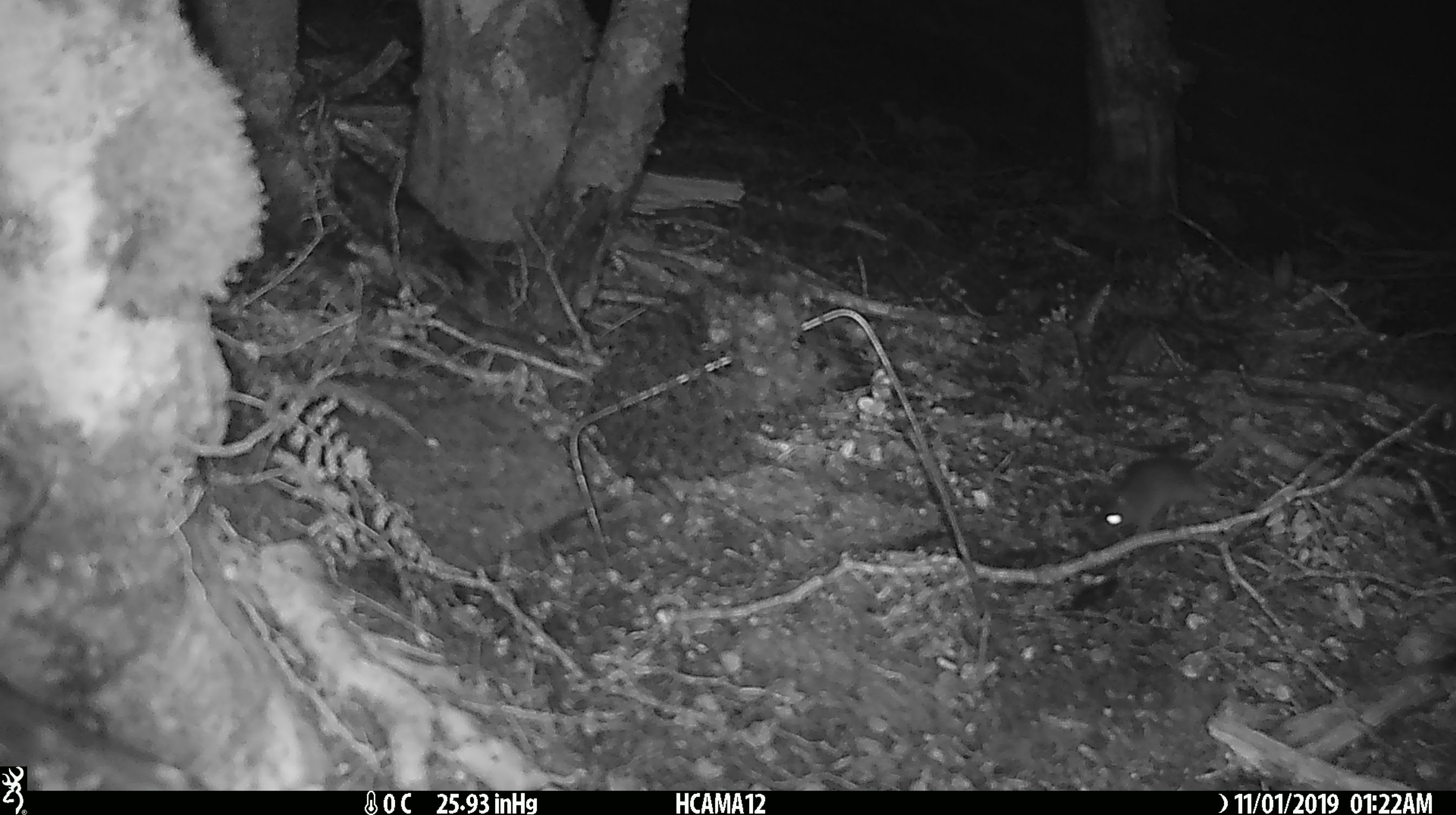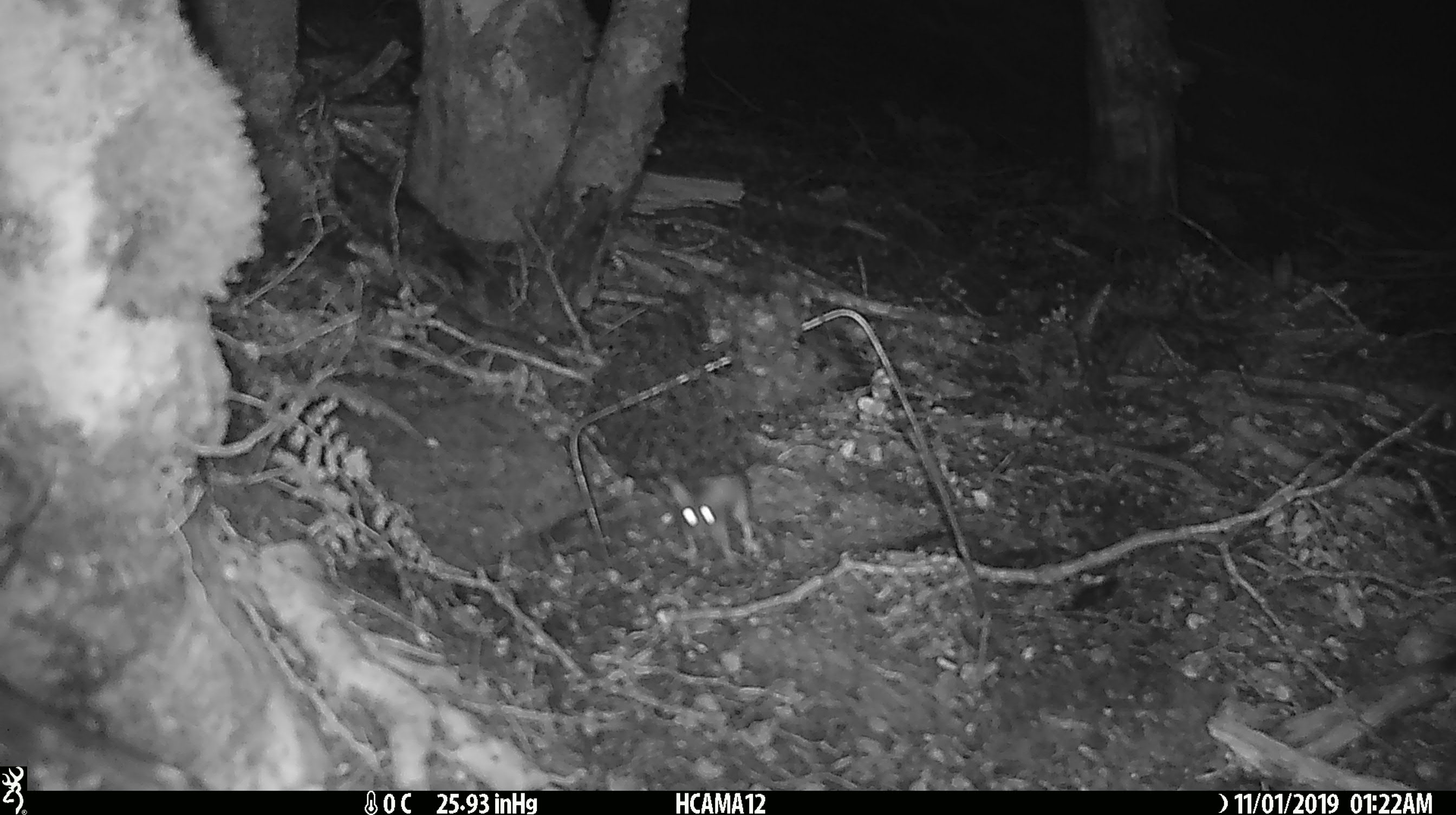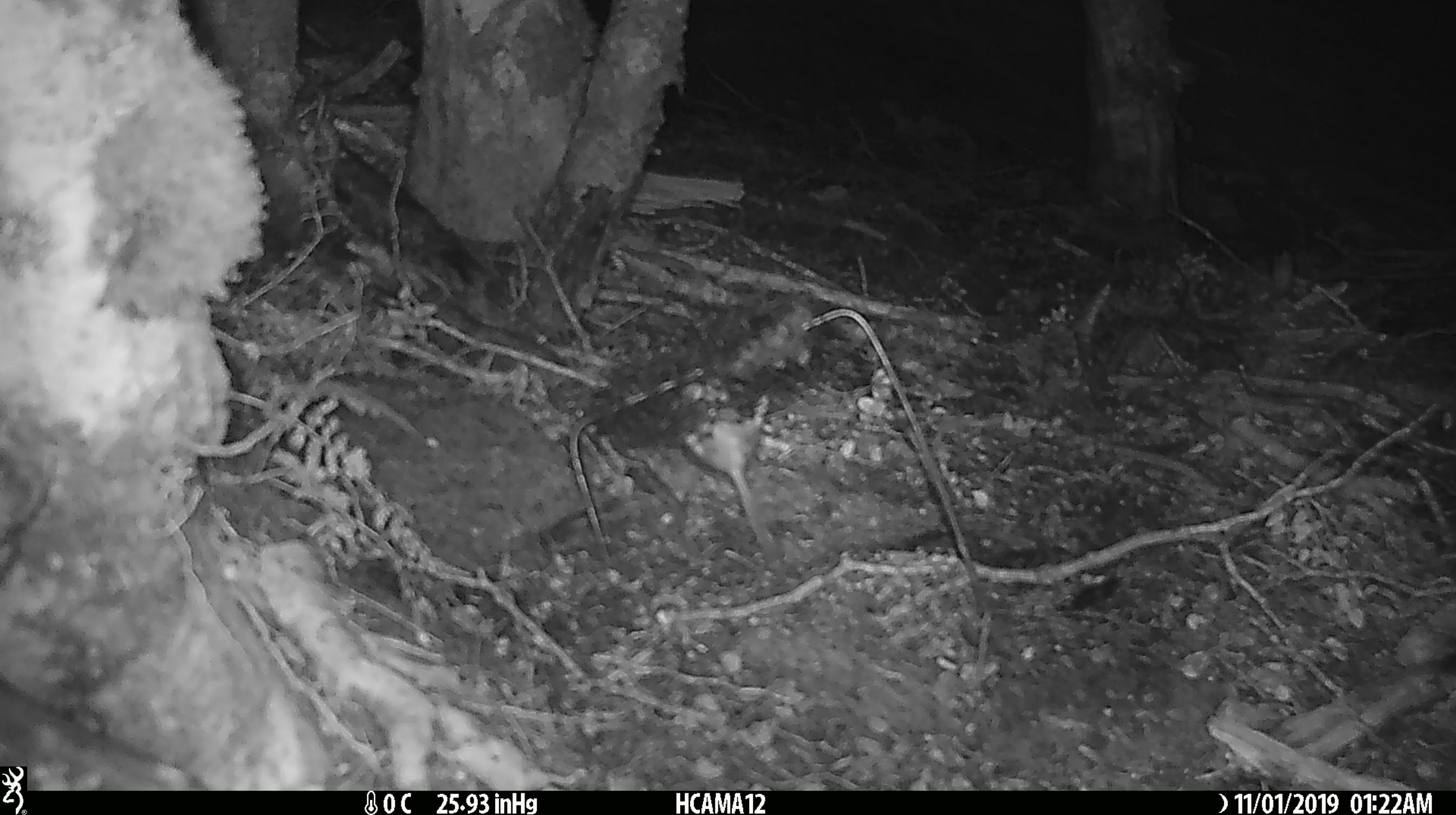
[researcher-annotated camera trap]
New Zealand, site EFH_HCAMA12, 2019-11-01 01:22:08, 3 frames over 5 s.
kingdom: Animalia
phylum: Chordata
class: Mammalia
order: Rodentia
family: Muridae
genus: Mus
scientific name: Mus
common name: mouse